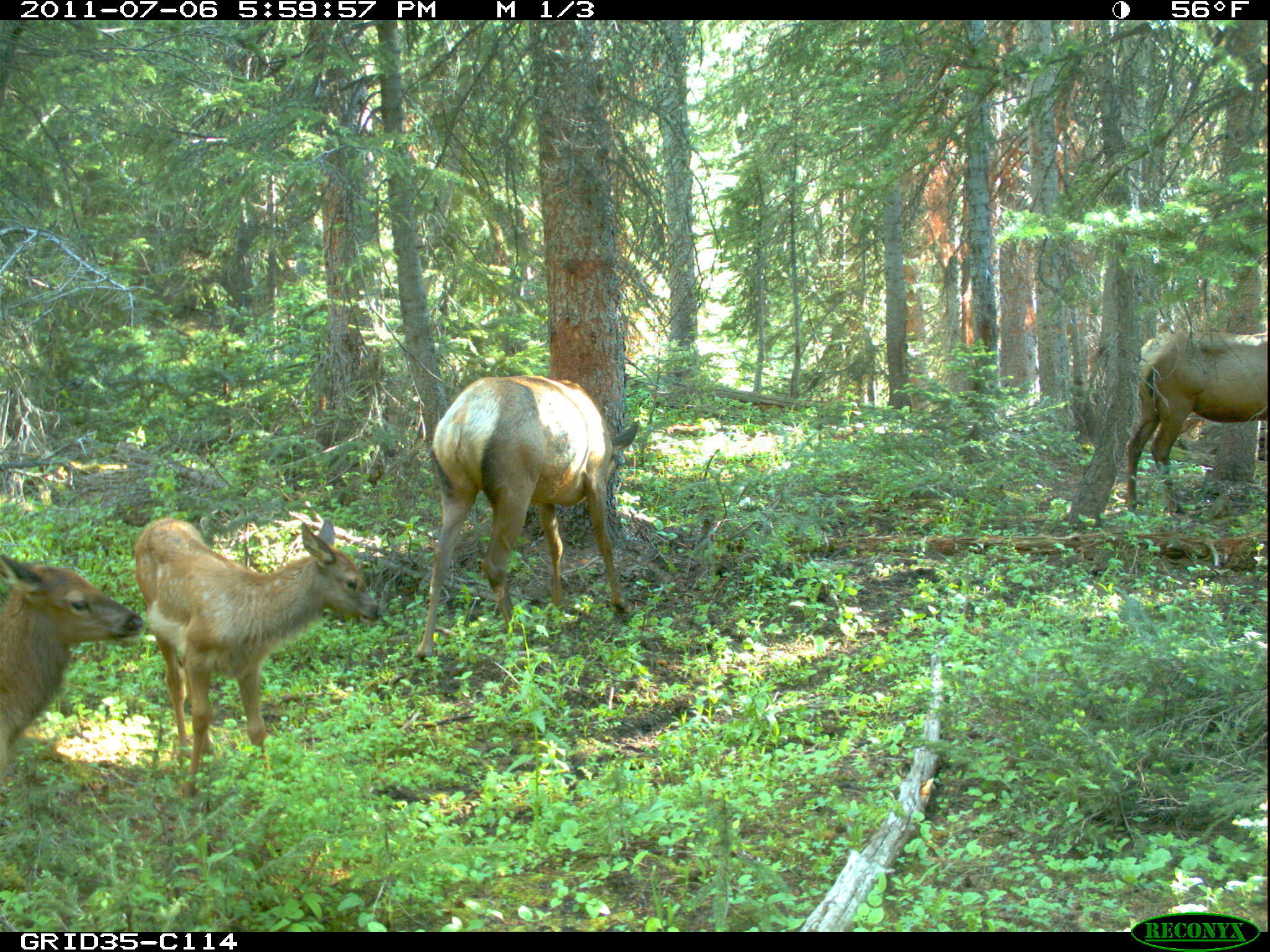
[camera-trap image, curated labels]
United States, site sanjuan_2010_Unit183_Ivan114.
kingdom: Animalia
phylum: Chordata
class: Mammalia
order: Artiodactyla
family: Cervidae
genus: Cervus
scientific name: Cervus elaphus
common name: red deer